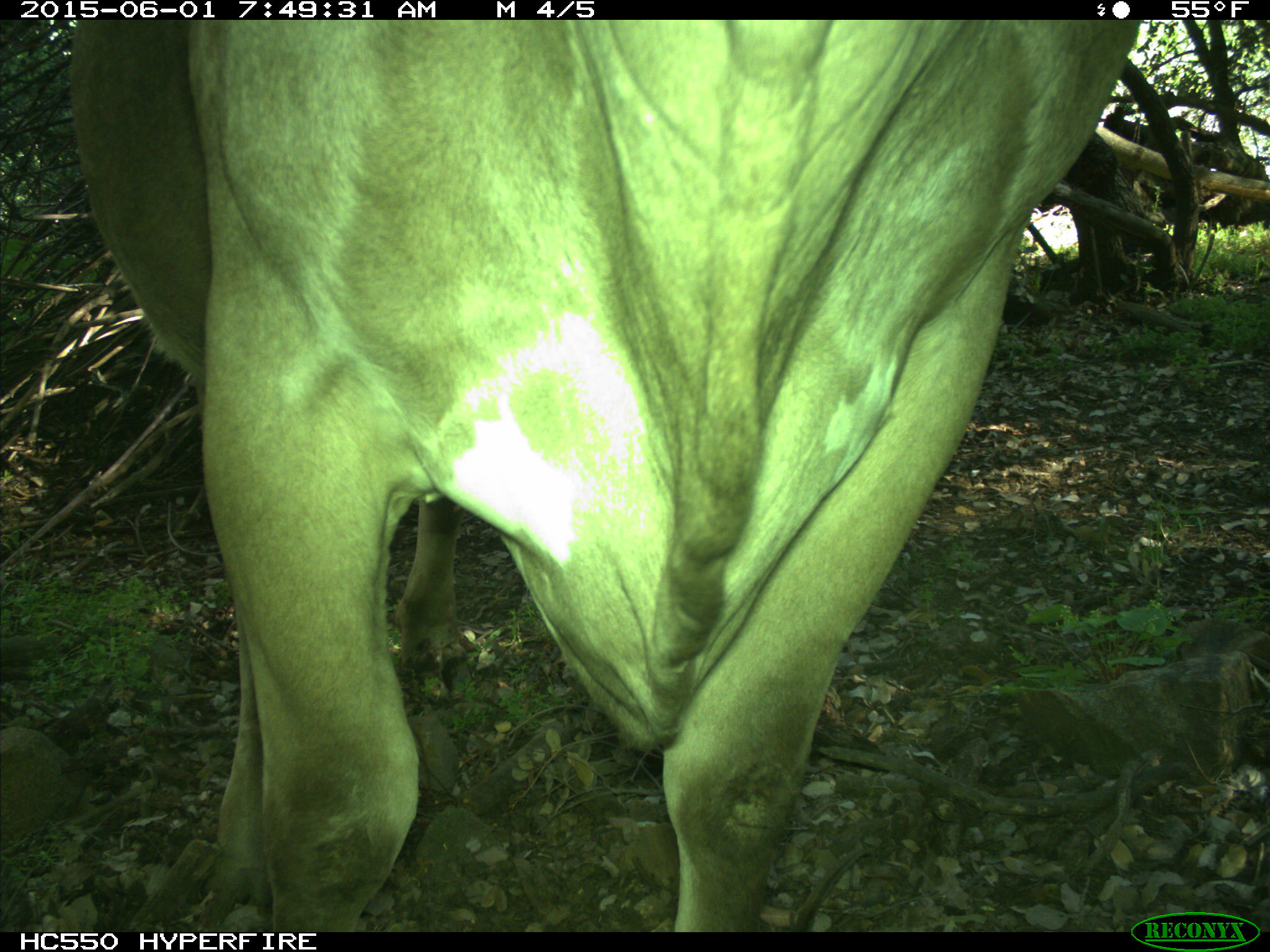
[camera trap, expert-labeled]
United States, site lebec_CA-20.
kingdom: Animalia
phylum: Chordata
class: Mammalia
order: Artiodactyla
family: Bovidae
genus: Bos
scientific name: Bos taurus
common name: domestic cow